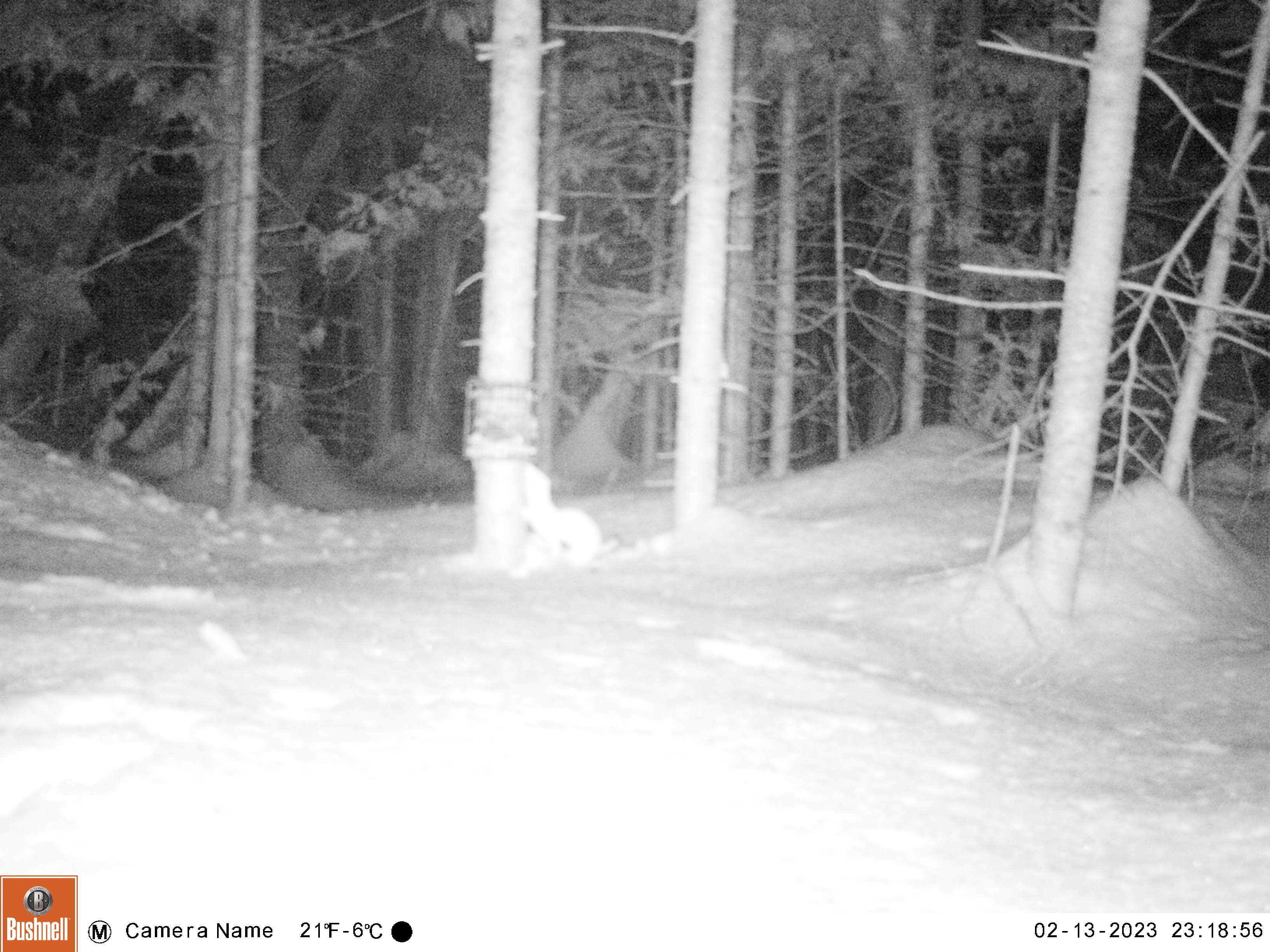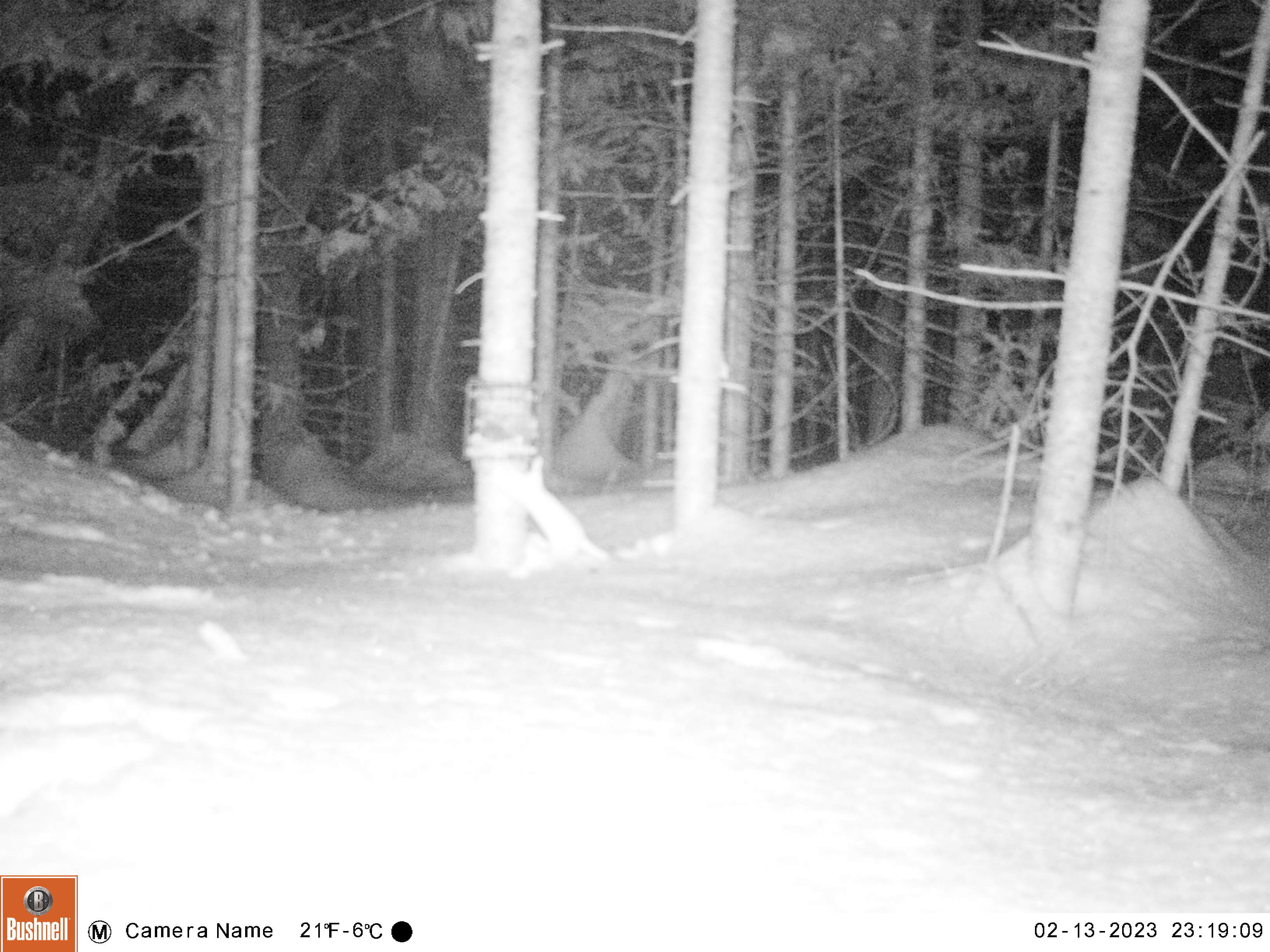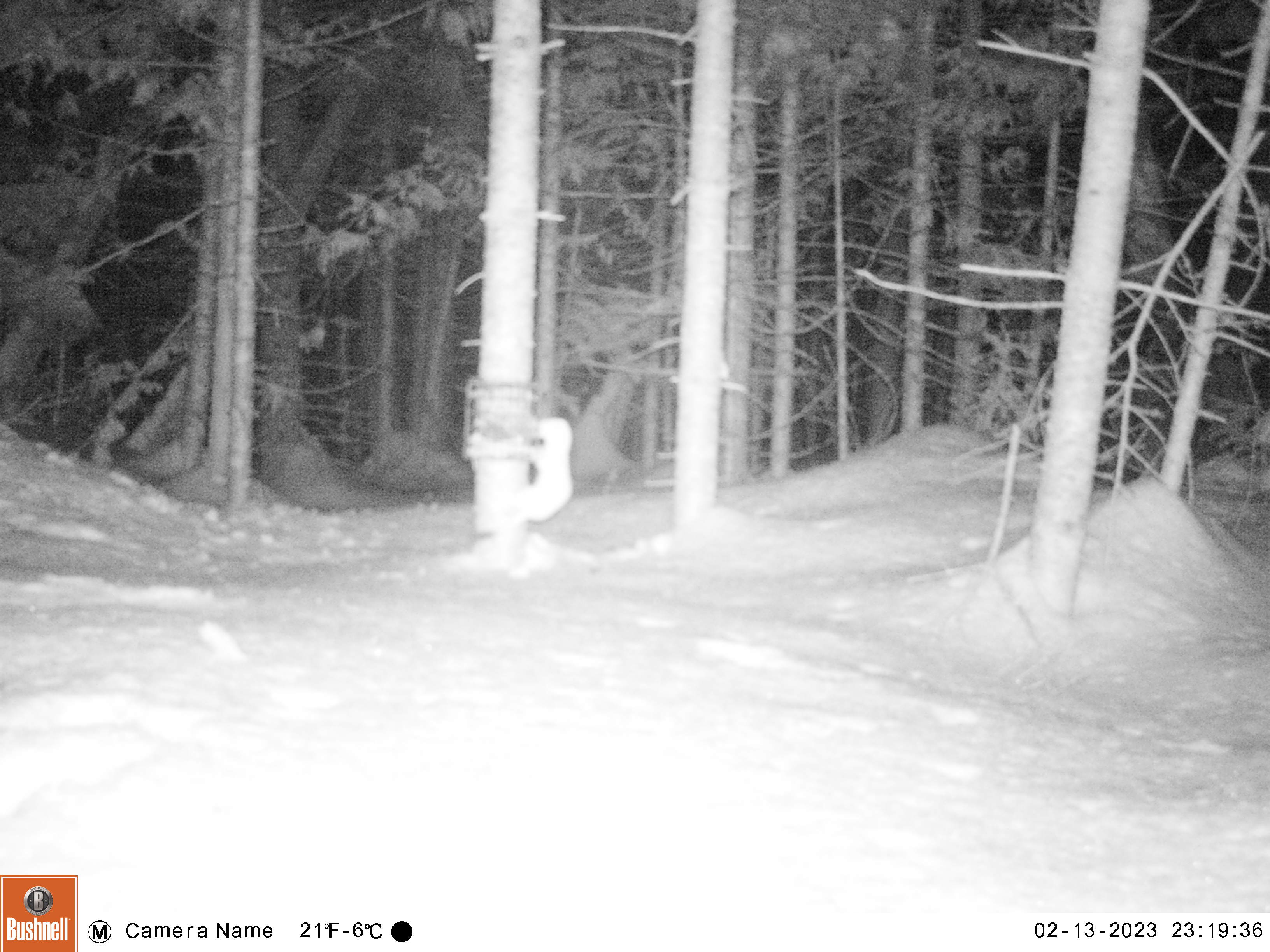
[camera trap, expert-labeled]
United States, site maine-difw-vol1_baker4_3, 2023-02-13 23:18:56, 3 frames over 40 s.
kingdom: Animalia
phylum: Chordata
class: Mammalia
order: Carnivora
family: Mustelidae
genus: Mustela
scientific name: Mustela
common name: weasel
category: weasel sp.